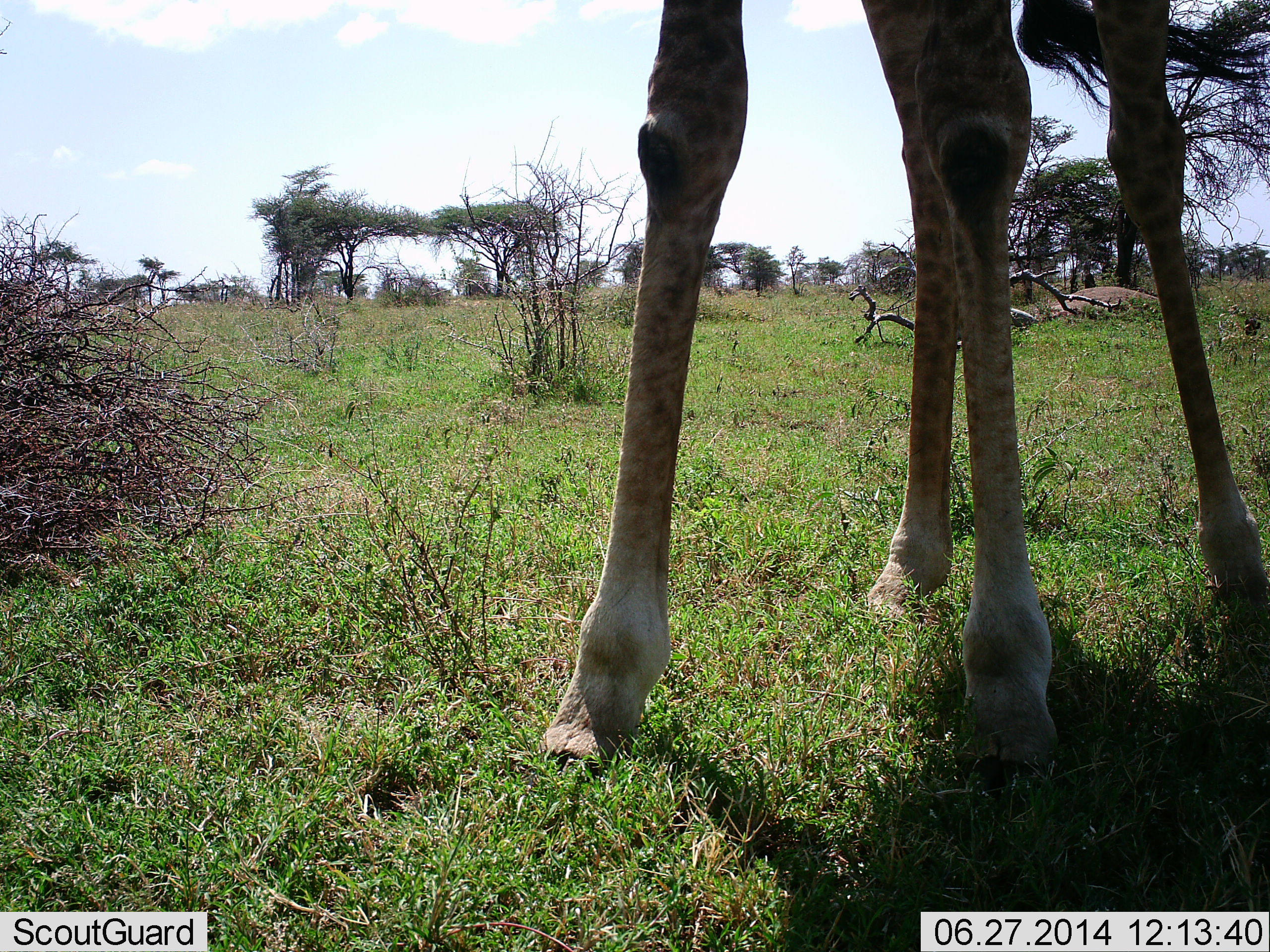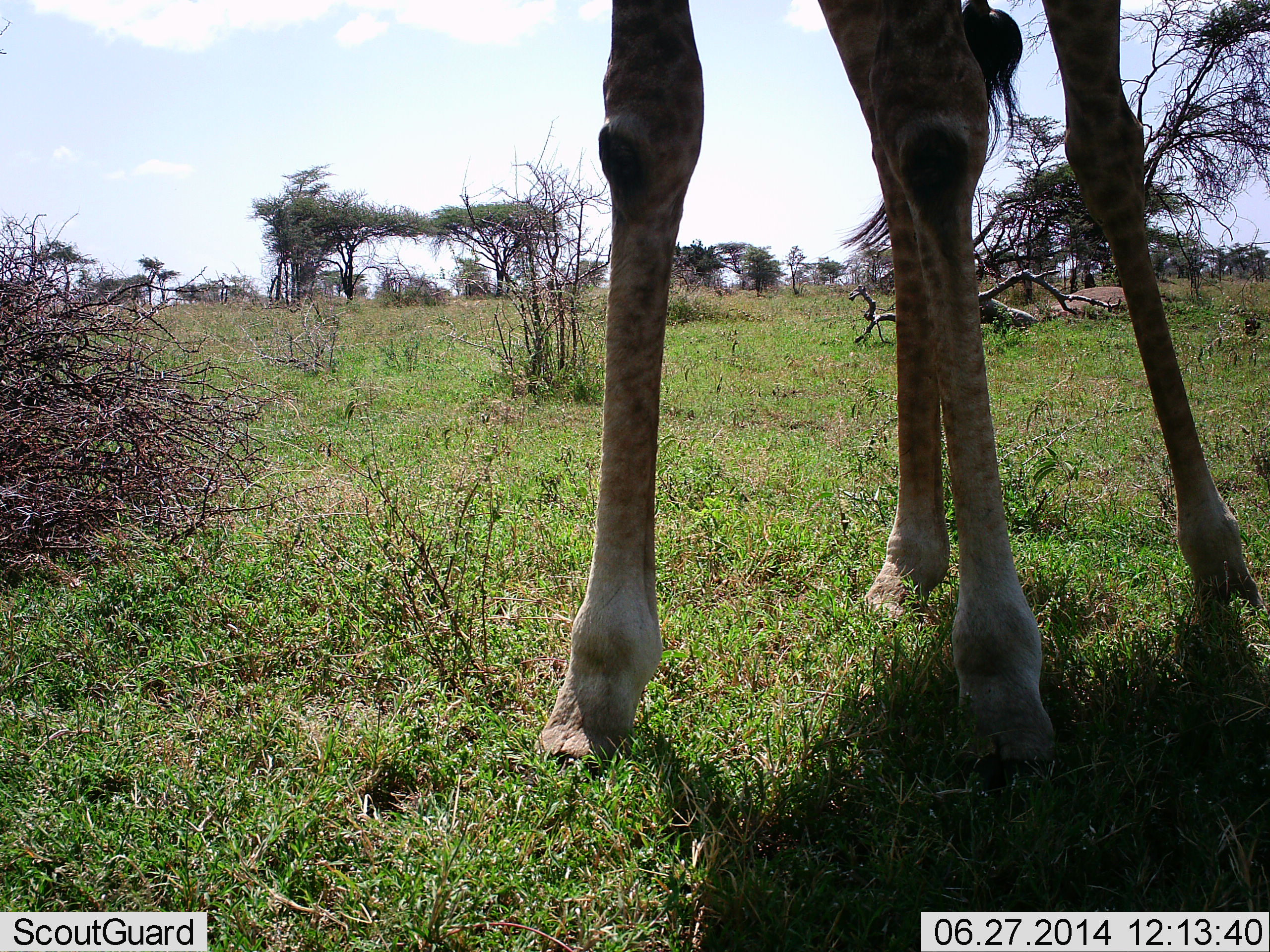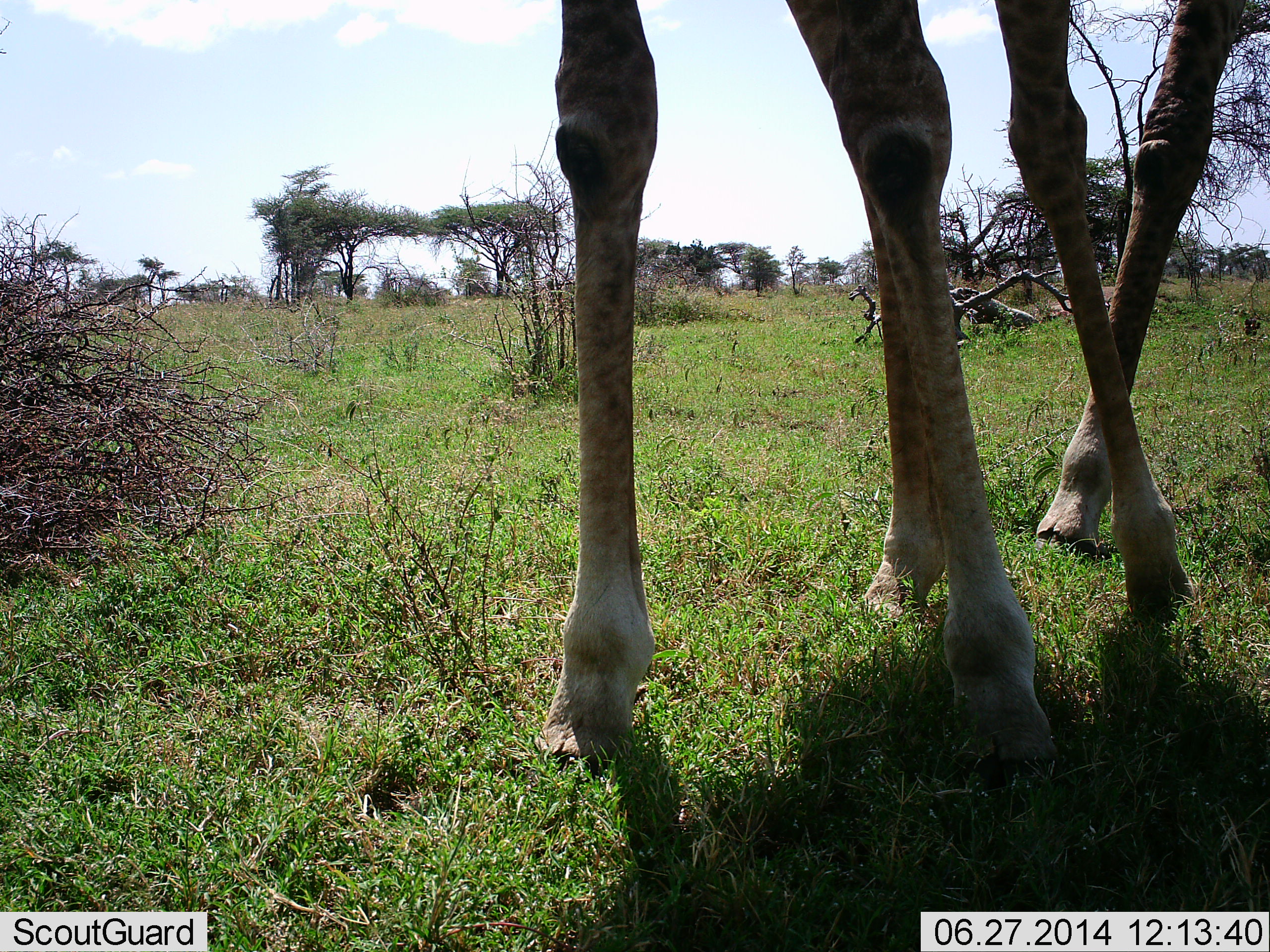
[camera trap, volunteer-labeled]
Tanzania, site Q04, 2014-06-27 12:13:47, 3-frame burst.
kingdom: Animalia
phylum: Chordata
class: Mammalia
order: Artiodactyla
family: Giraffidae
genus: Giraffa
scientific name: Giraffa camelopardalis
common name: giraffe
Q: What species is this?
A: Giraffe (Giraffa camelopardalis).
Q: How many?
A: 1.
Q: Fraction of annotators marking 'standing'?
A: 90%.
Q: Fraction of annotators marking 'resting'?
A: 0%.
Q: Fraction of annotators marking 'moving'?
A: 10%.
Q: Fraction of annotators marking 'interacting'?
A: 10%.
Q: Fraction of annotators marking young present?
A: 0%.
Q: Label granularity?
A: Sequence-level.